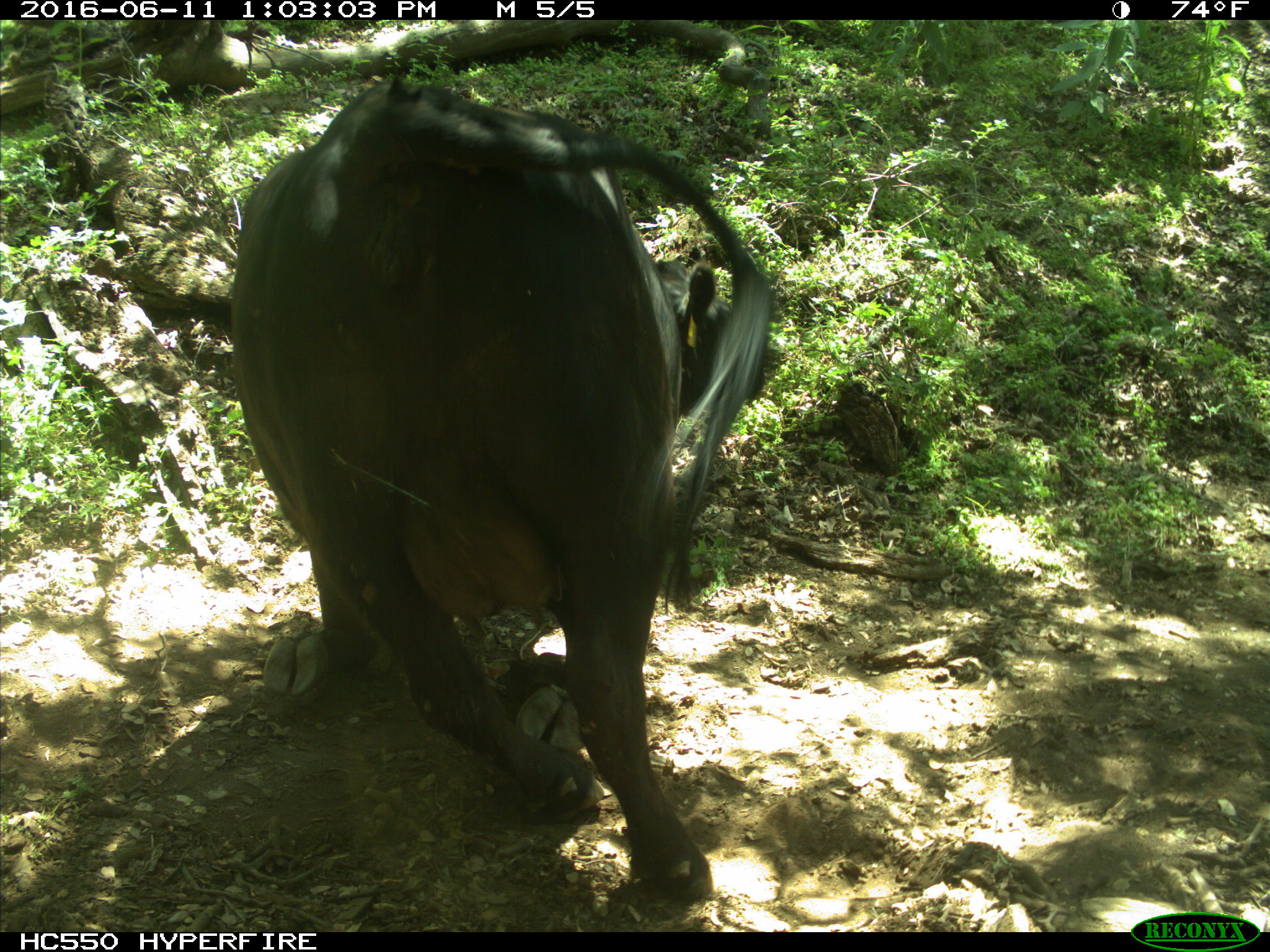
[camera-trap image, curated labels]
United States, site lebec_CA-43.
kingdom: Animalia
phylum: Chordata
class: Mammalia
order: Artiodactyla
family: Bovidae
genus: Bos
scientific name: Bos taurus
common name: domestic cow